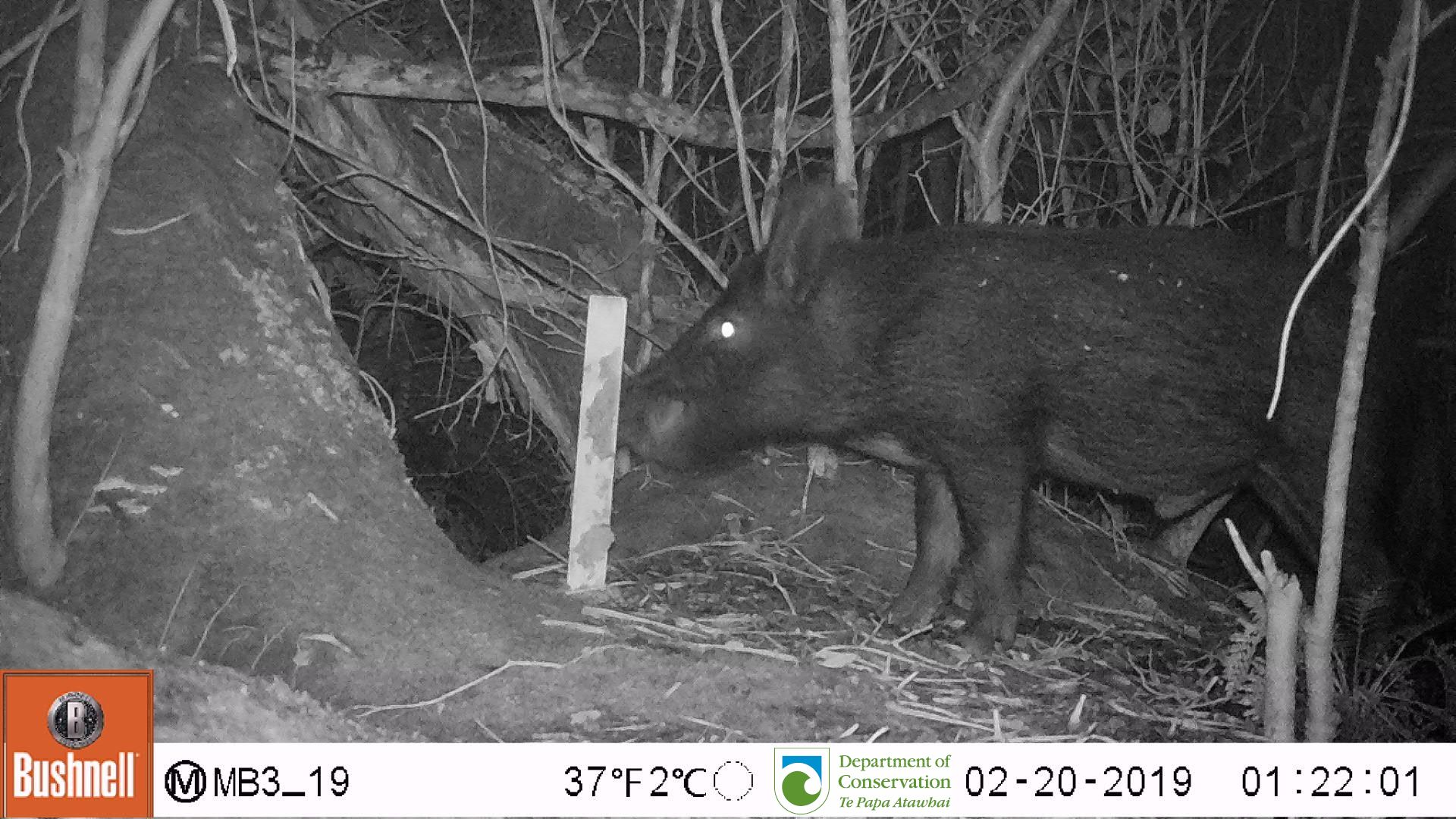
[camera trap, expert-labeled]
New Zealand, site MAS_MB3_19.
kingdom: Animalia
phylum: Chordata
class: Mammalia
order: Artiodactyla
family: Suidae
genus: Sus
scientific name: Sus scrofa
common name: pig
Pig (Sus scrofa).